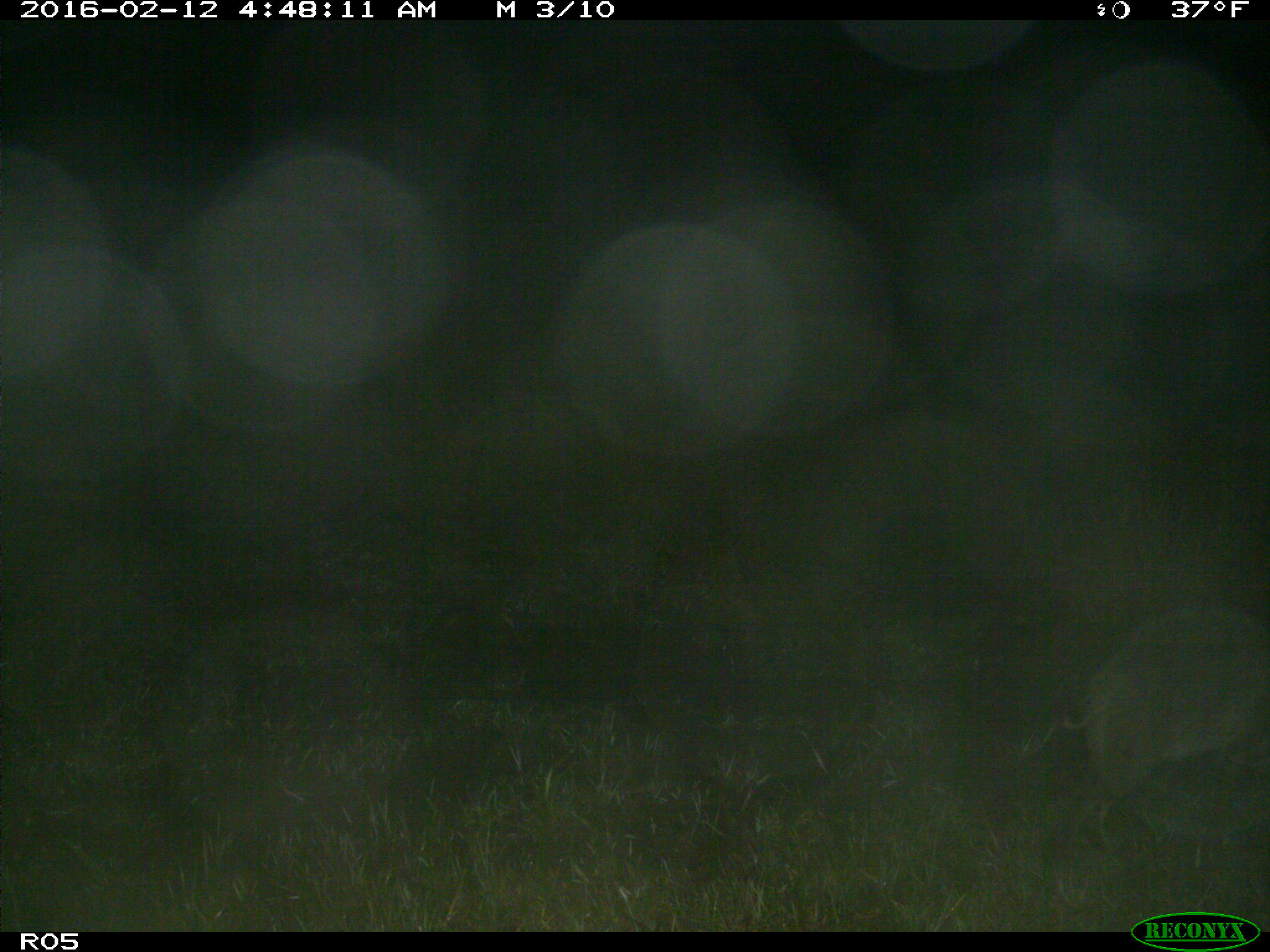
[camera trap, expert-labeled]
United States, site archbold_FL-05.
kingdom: Animalia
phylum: Chordata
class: Mammalia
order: Carnivora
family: Felidae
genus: Lynx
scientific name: Lynx rufus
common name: bobcat